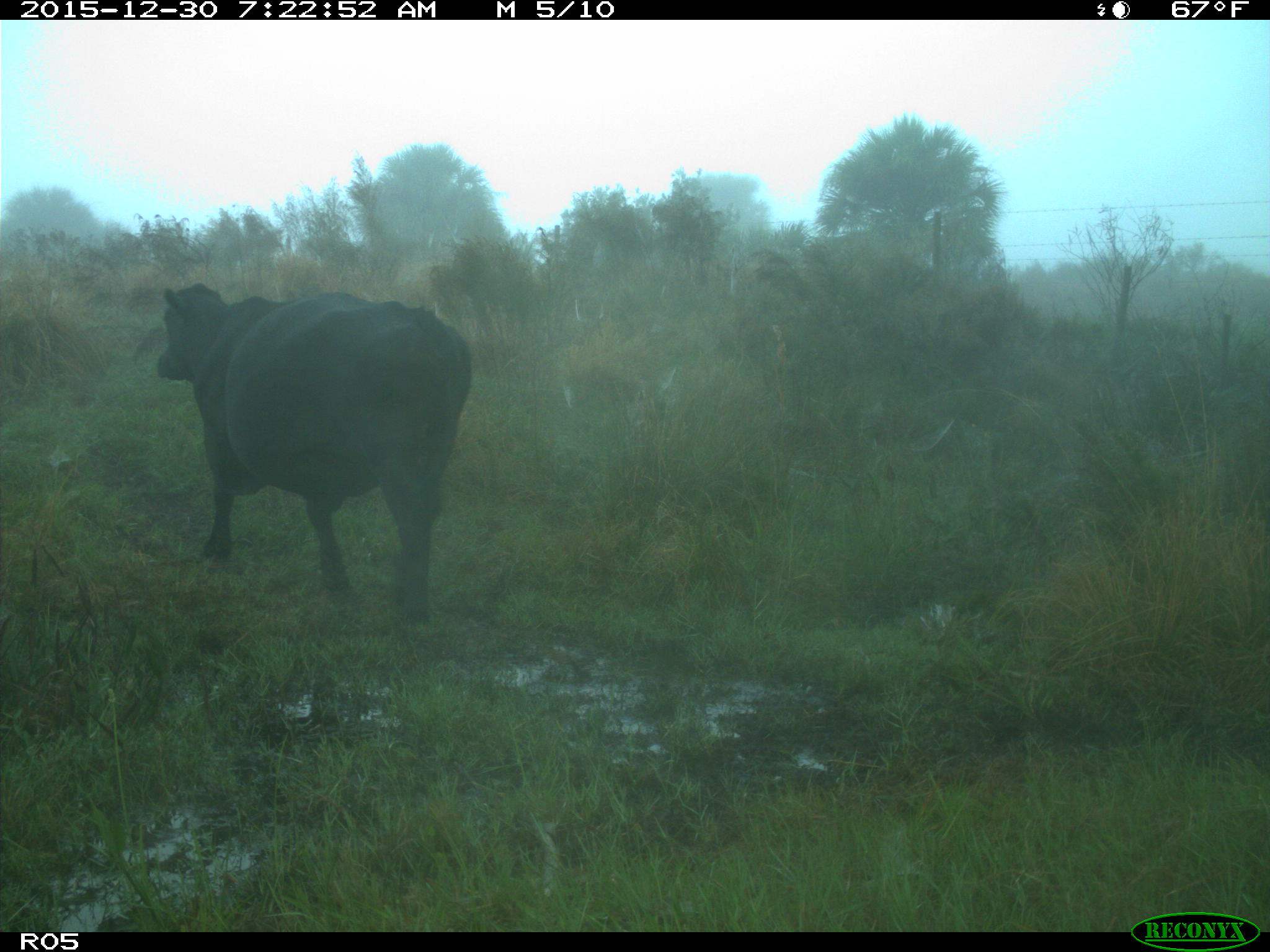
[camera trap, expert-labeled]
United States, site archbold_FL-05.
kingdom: Animalia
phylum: Chordata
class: Mammalia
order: Artiodactyla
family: Bovidae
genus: Bos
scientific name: Bos taurus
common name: domestic cow